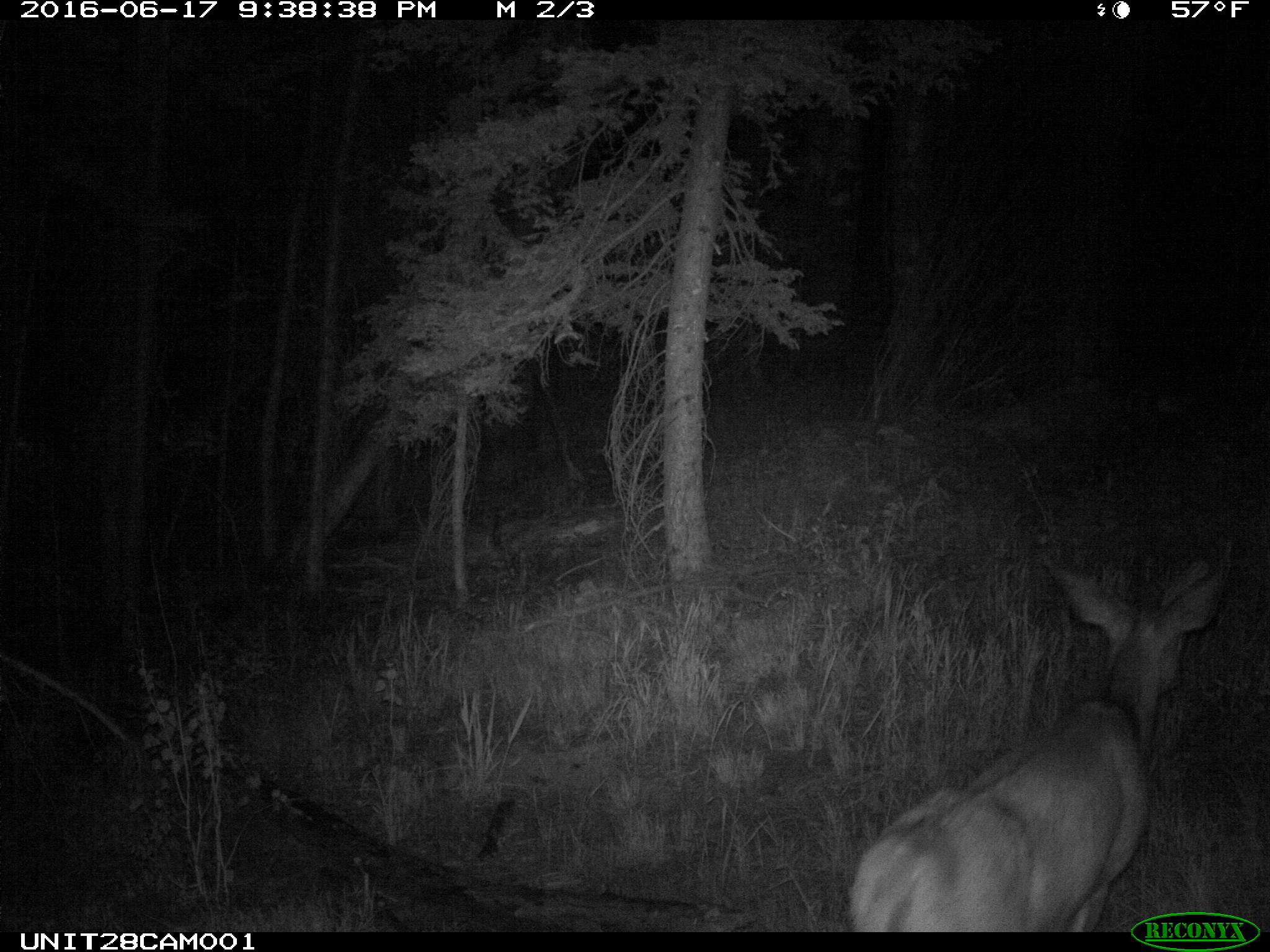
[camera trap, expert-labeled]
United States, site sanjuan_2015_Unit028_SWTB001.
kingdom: Animalia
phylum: Chordata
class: Mammalia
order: Artiodactyla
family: Cervidae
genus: Odocoileus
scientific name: Odocoileus hemionus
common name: mule deer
Odocoileus hemionus (mule deer).